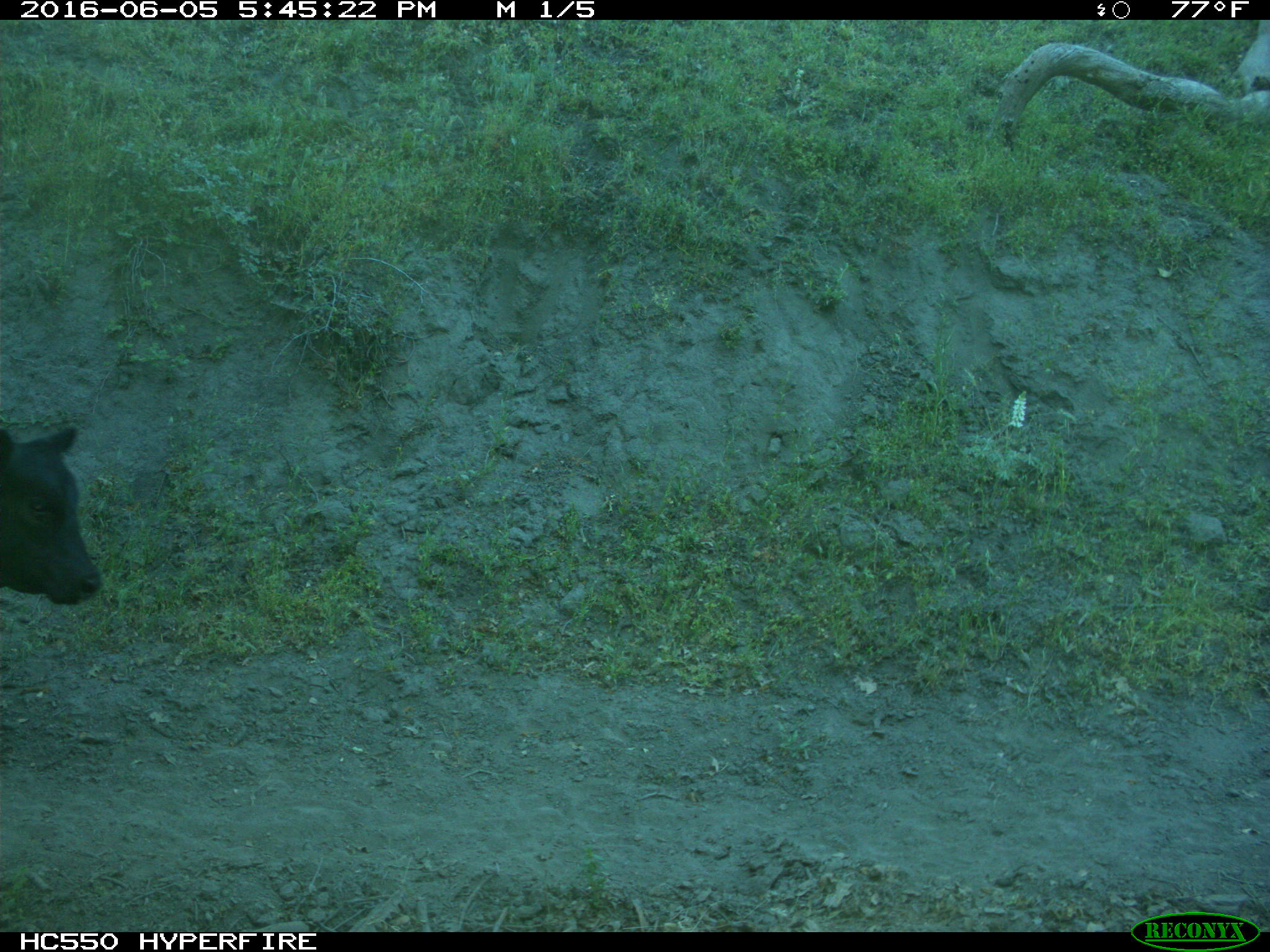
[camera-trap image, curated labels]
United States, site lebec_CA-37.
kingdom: Animalia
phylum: Chordata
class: Mammalia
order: Artiodactyla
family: Bovidae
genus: Bos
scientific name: Bos taurus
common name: domestic cow